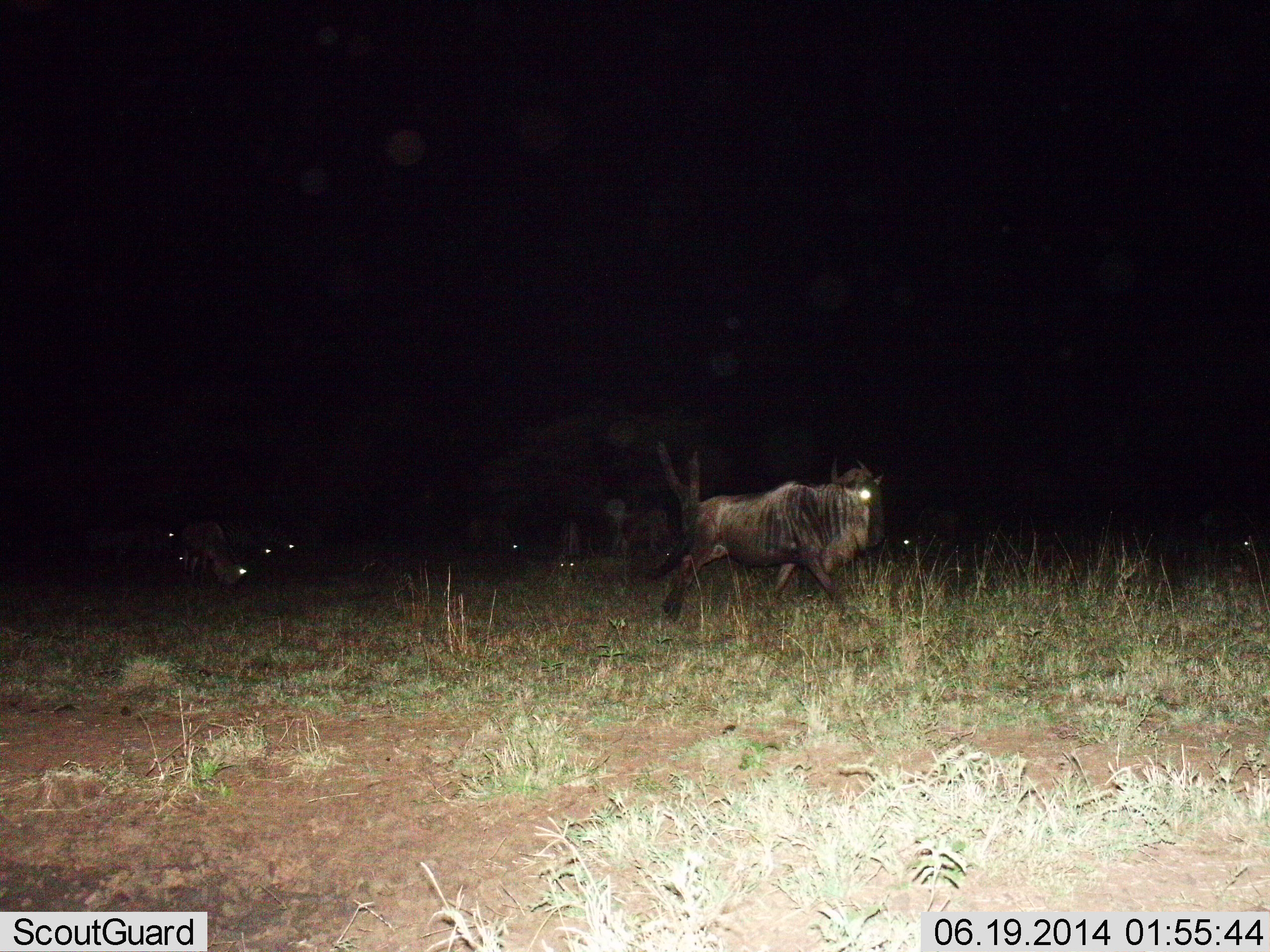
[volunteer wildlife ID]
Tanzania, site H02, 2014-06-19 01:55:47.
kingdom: Animalia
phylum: Chordata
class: Mammalia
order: Artiodactyla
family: Bovidae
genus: Connochaetes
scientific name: Connochaetes taurinus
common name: blue wildebeest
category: wildebeest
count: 8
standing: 40%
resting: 20%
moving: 60%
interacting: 0%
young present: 0%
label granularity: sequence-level